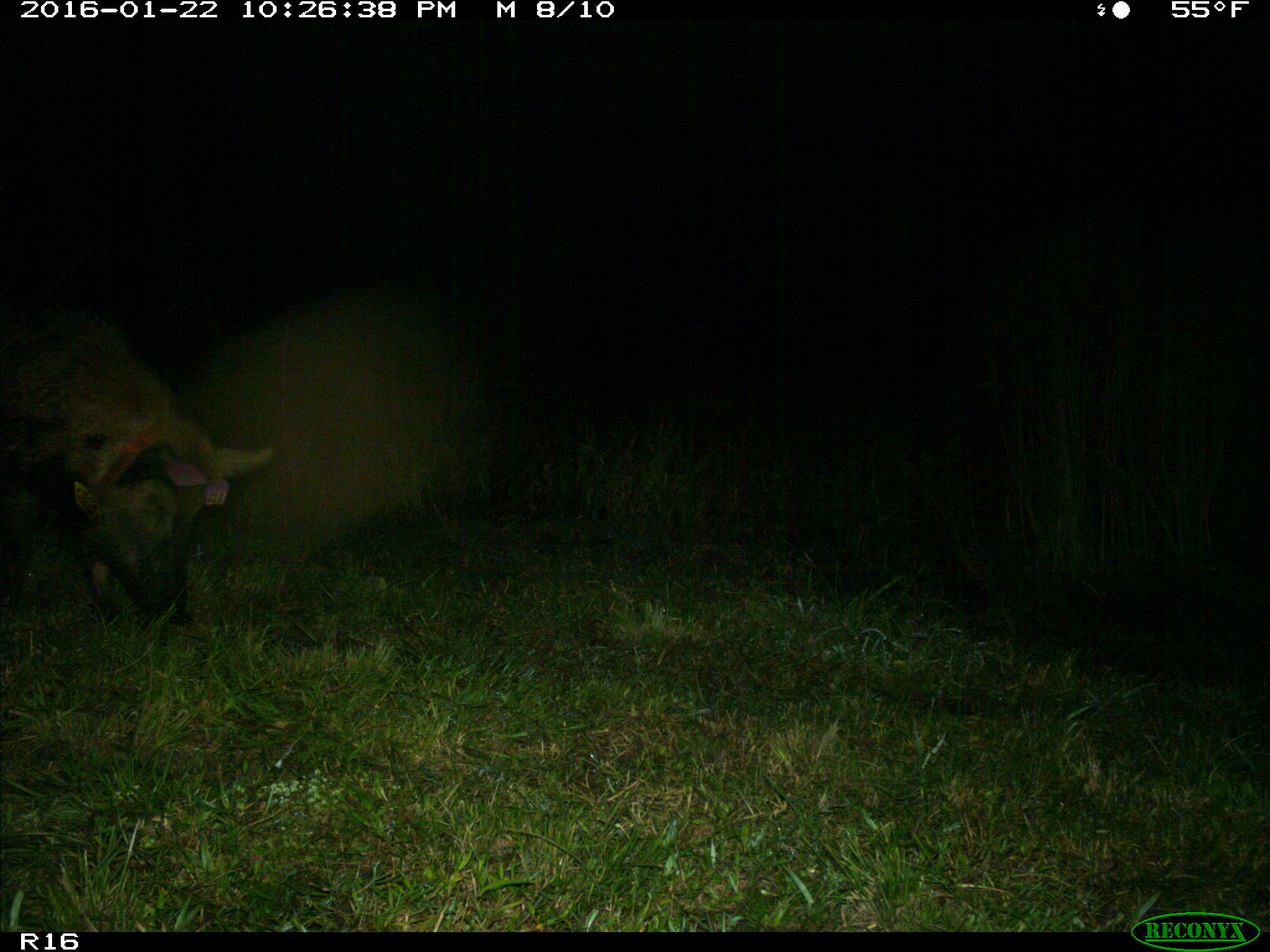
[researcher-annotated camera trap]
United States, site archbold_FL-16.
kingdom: Animalia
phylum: Chordata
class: Mammalia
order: Artiodactyla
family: Suidae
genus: Sus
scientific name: Sus scrofa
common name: wild boar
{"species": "Sus scrofa (wild boar)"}